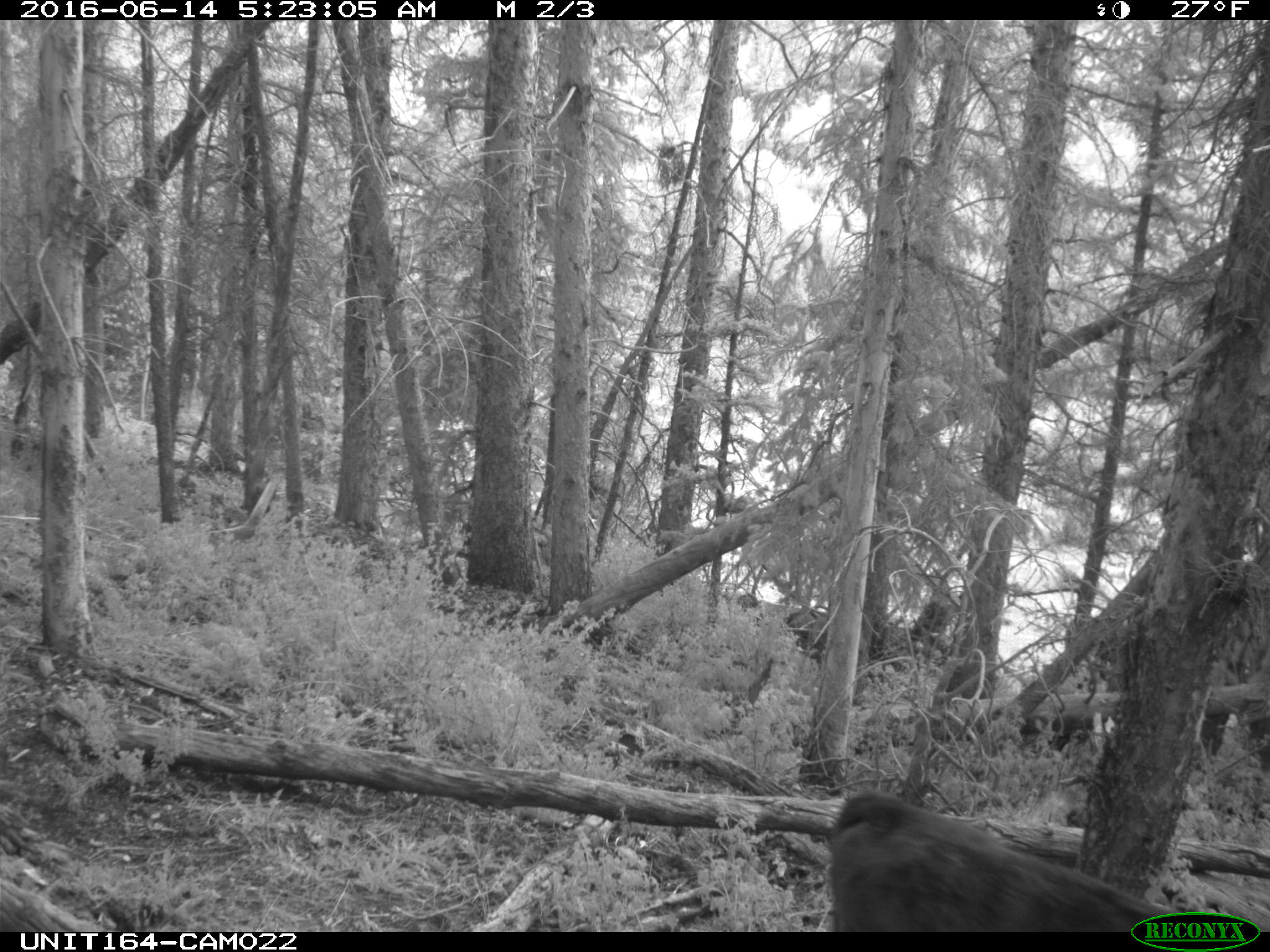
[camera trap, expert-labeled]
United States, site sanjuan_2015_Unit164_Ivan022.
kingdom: Animalia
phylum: Chordata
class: Mammalia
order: Artiodactyla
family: Bovidae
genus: Bos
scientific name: Bos taurus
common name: domestic cow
Bos taurus (domestic cow).